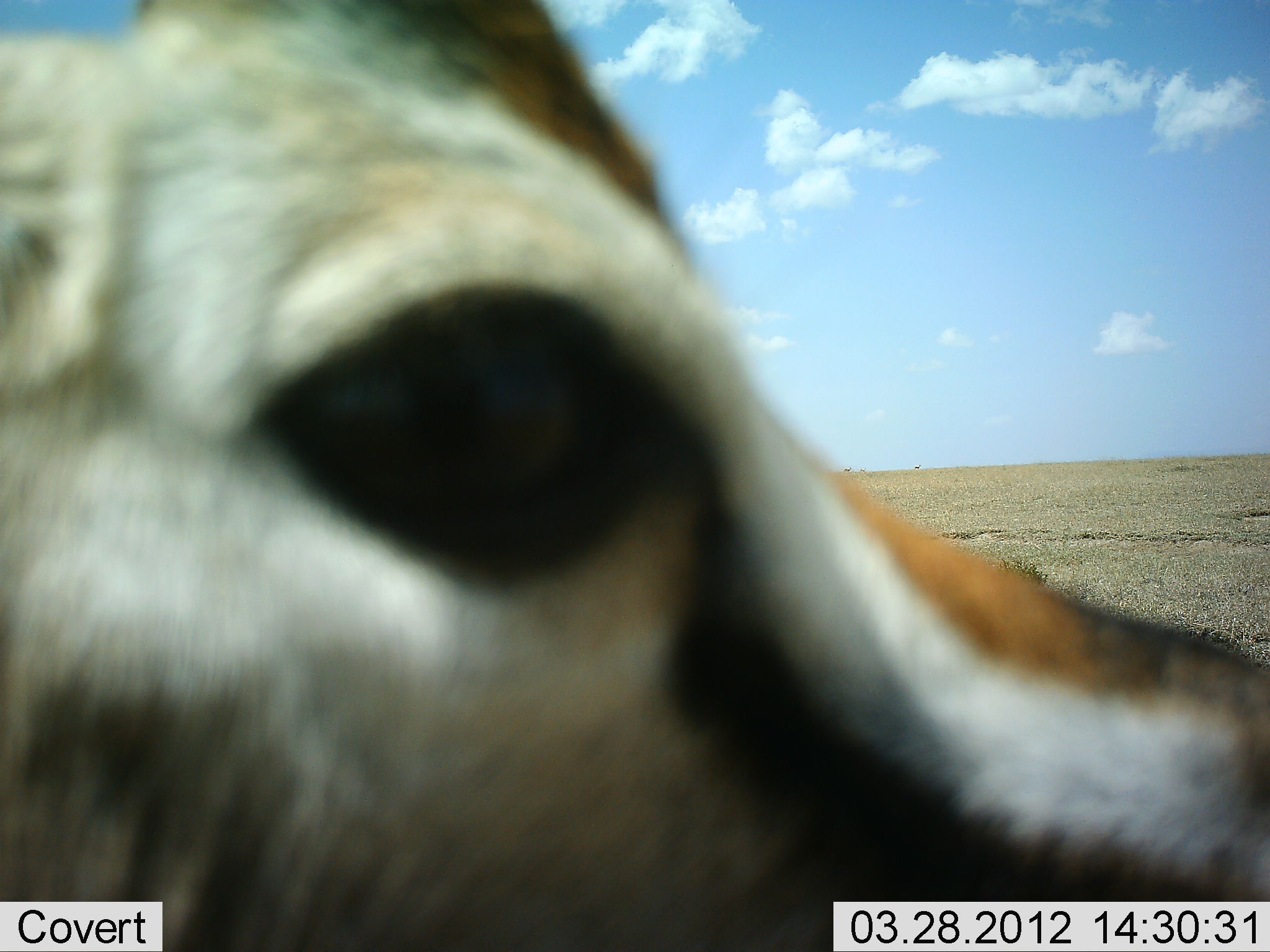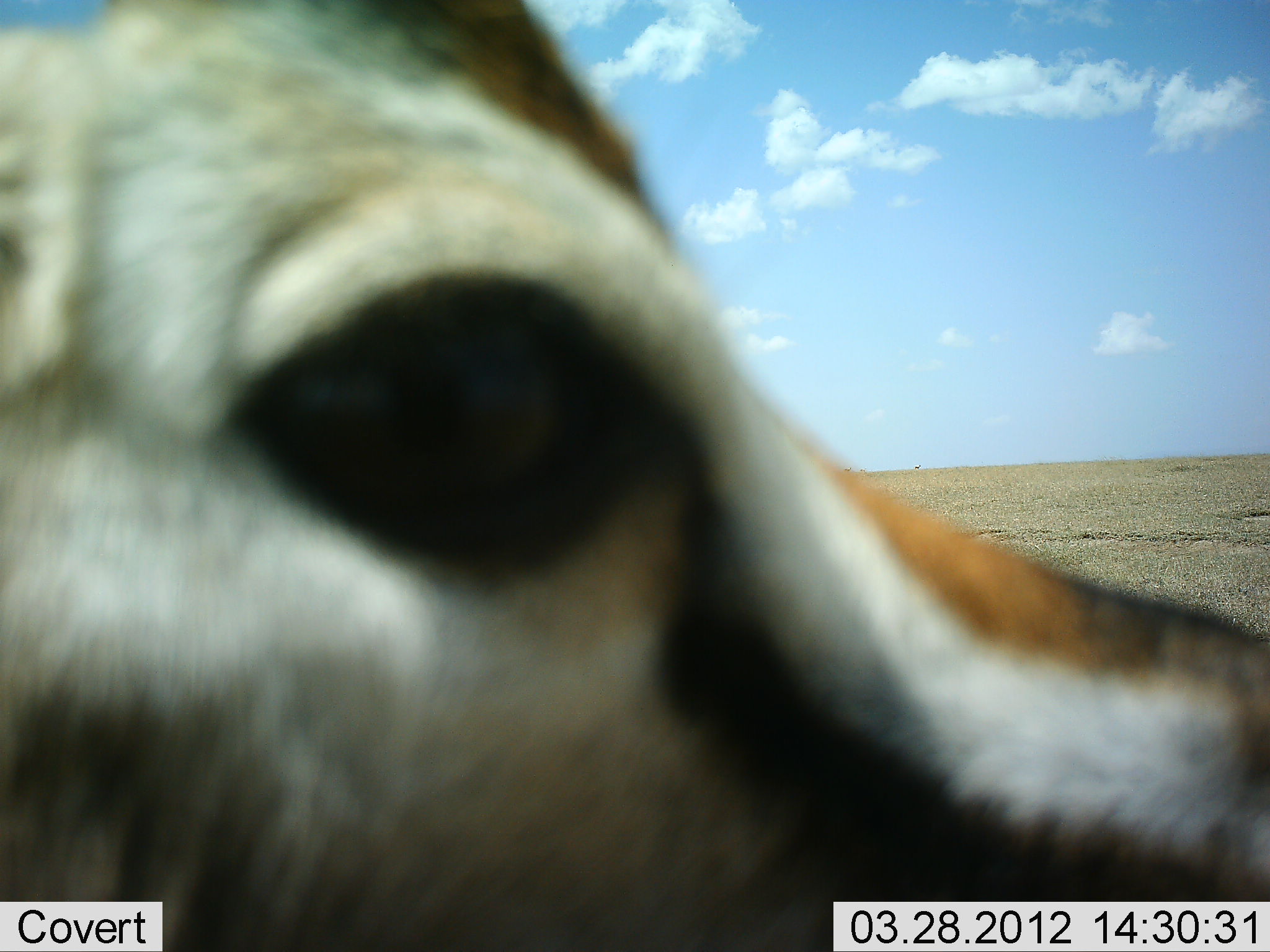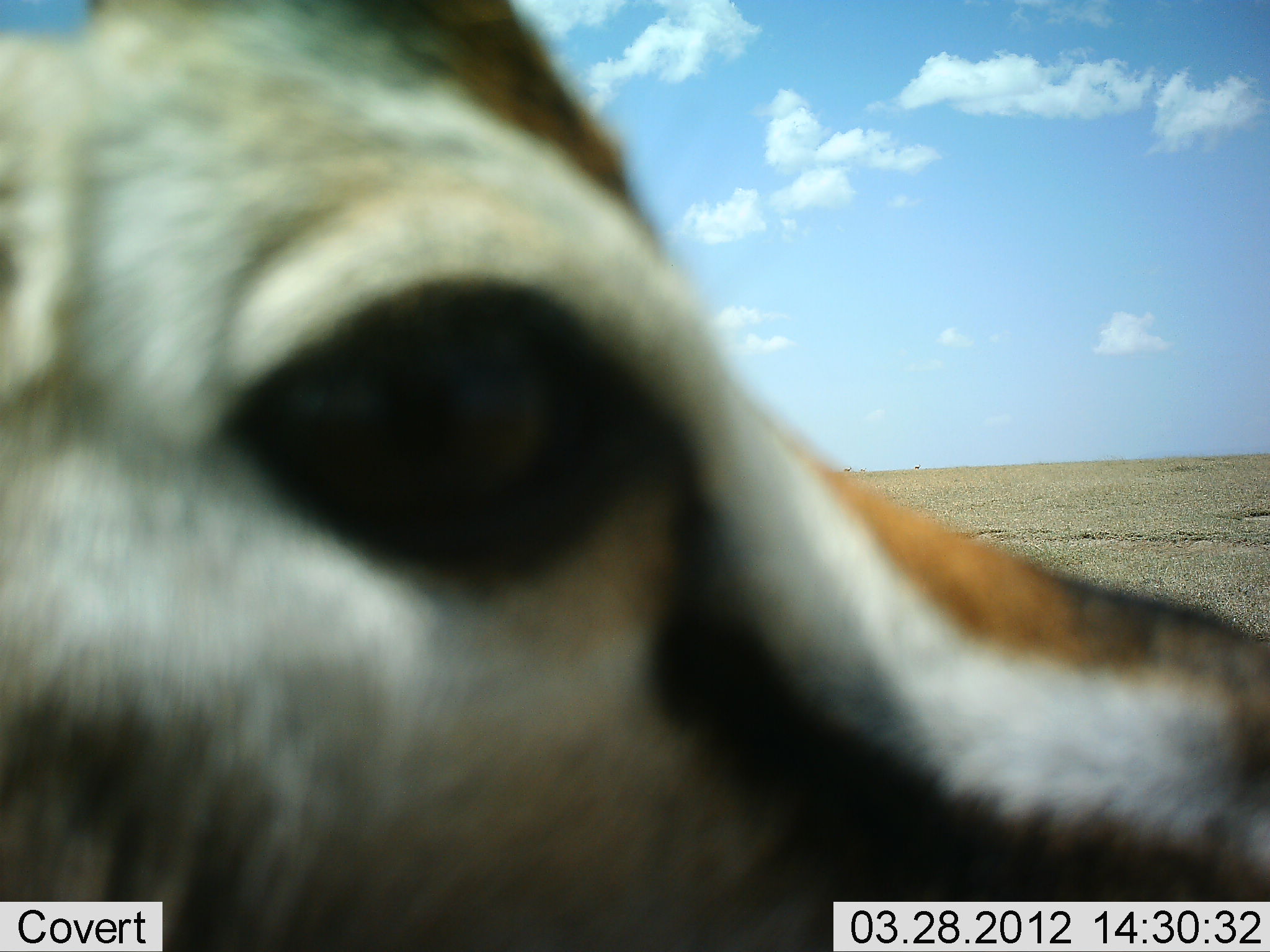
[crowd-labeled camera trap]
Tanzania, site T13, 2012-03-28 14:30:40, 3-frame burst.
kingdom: Animalia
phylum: Chordata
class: Mammalia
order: Artiodactyla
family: Bovidae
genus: Eudorcas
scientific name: Eudorcas thomsonii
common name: thomson's gazelle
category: gazellethomsons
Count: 1.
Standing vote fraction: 96%.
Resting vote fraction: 0%.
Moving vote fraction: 0%.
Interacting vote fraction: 4%.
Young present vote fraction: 0%.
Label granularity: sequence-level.